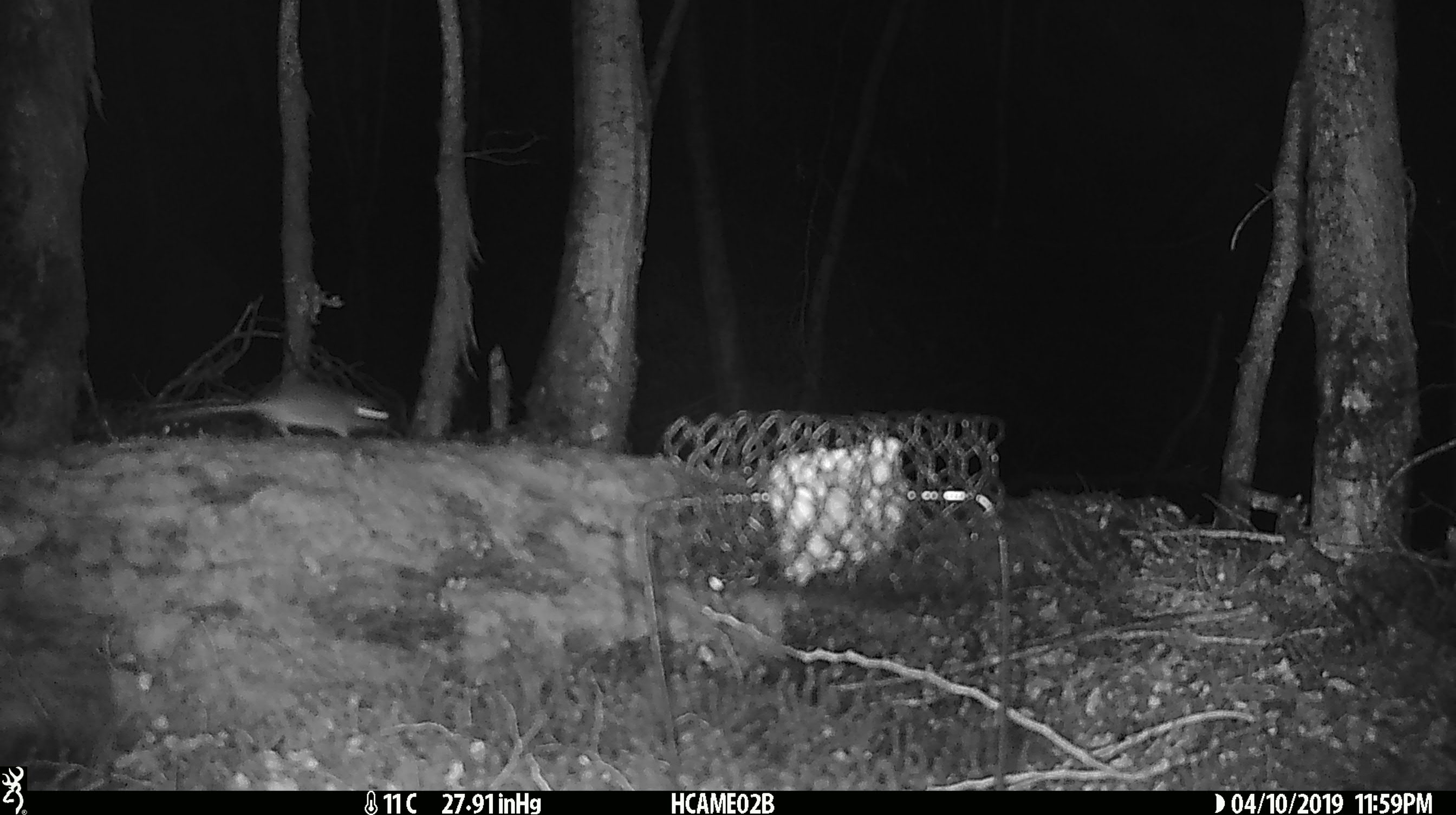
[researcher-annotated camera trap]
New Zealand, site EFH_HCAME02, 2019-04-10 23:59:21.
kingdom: Animalia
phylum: Chordata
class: Mammalia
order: Rodentia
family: Muridae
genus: Mus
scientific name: Mus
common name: mouse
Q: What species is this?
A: Mouse (Mus).